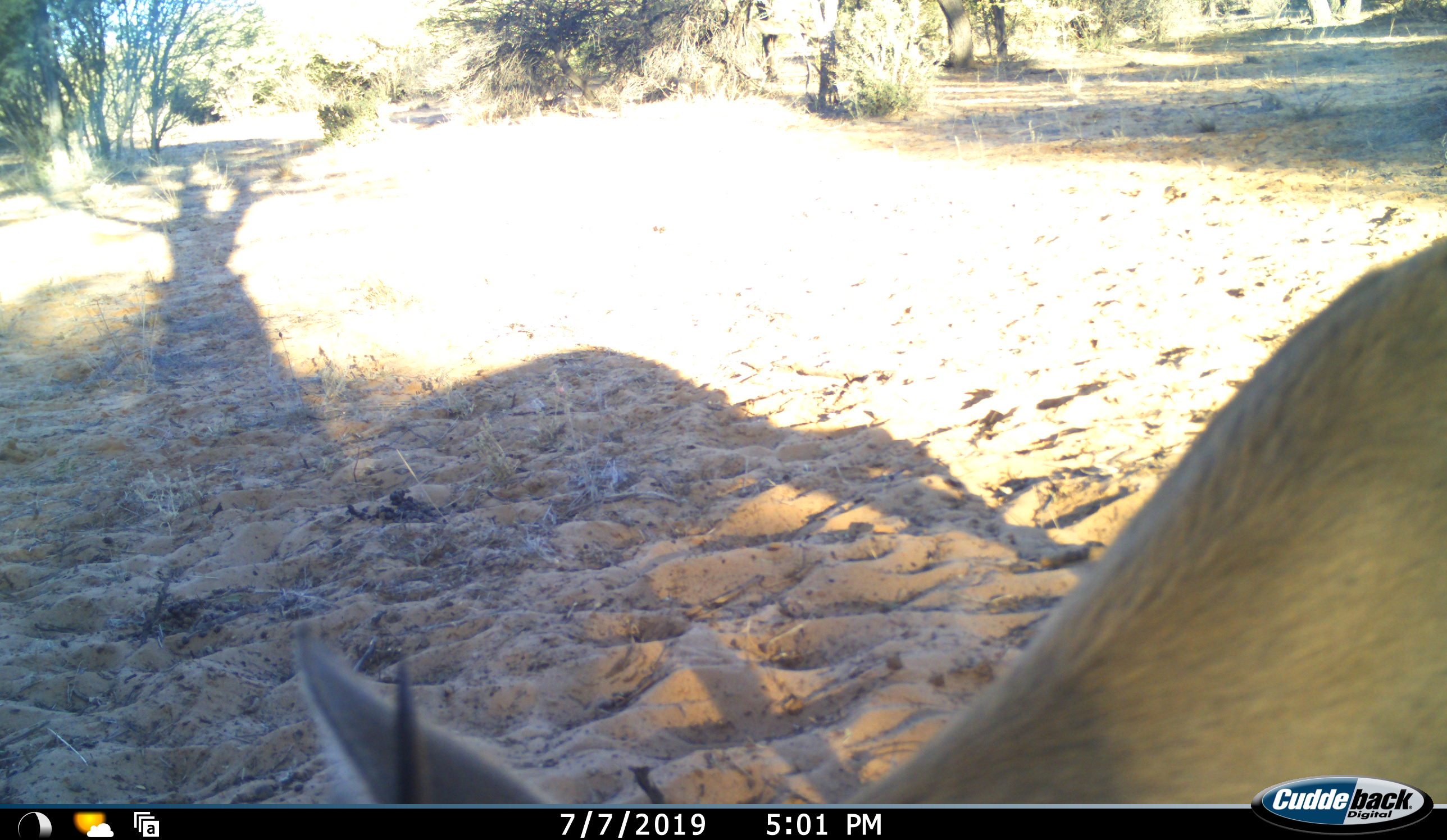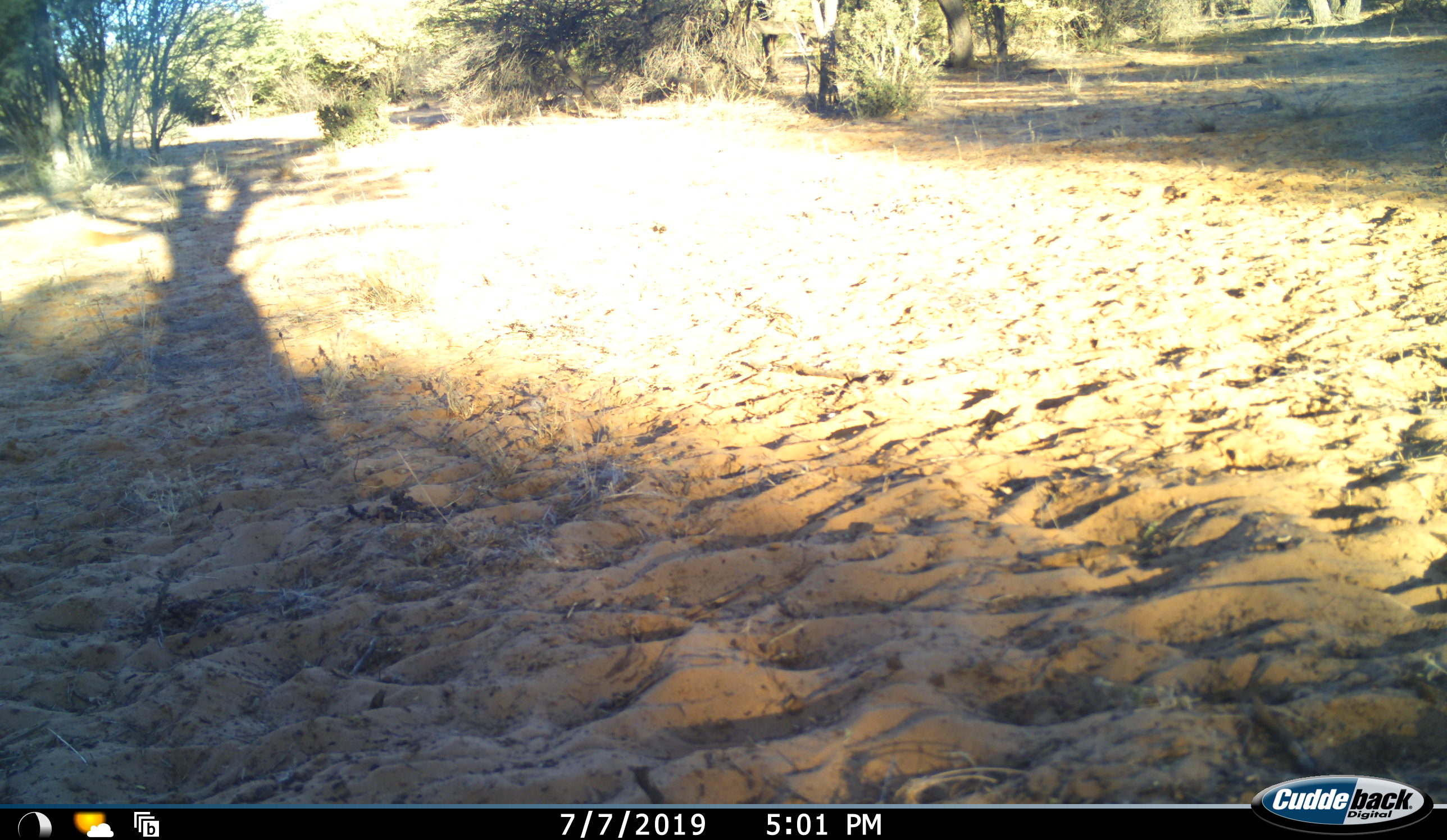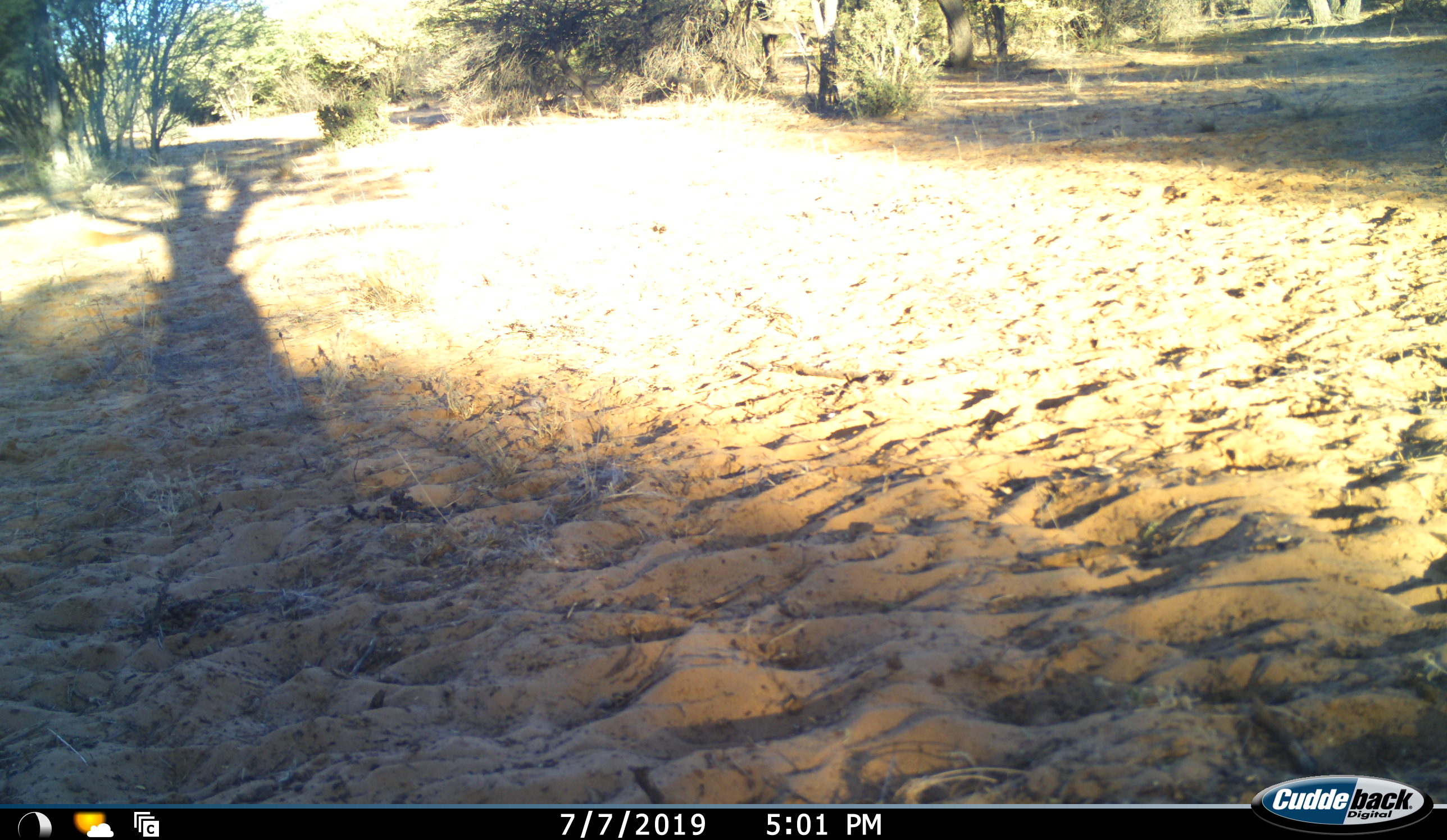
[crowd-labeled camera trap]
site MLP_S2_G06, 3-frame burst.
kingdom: Animalia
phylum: Chordata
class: Mammalia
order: Artiodactyla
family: Bovidae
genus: Sylvicapra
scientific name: Sylvicapra grimmia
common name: common duiker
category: duikercommongrey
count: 1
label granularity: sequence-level